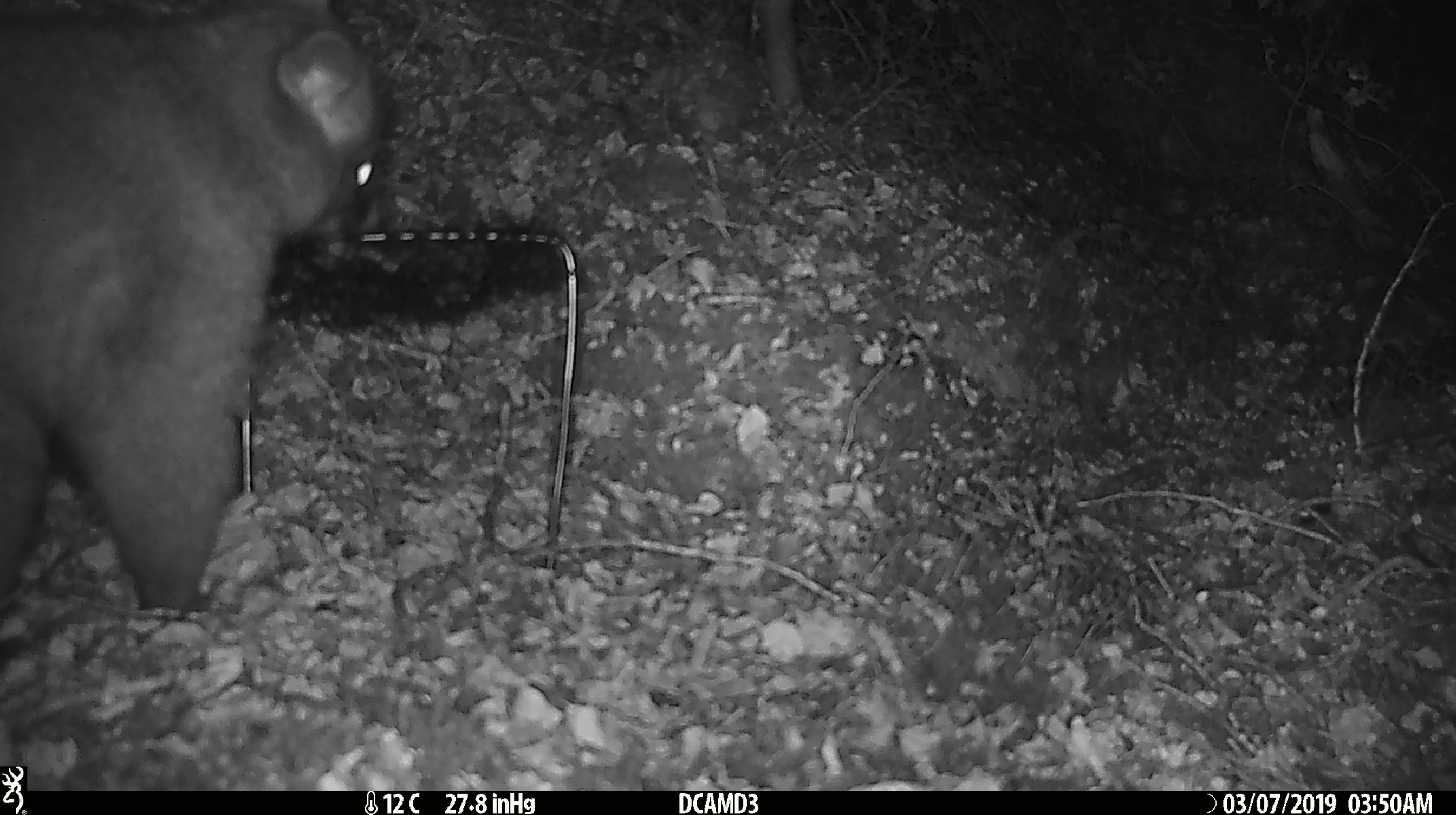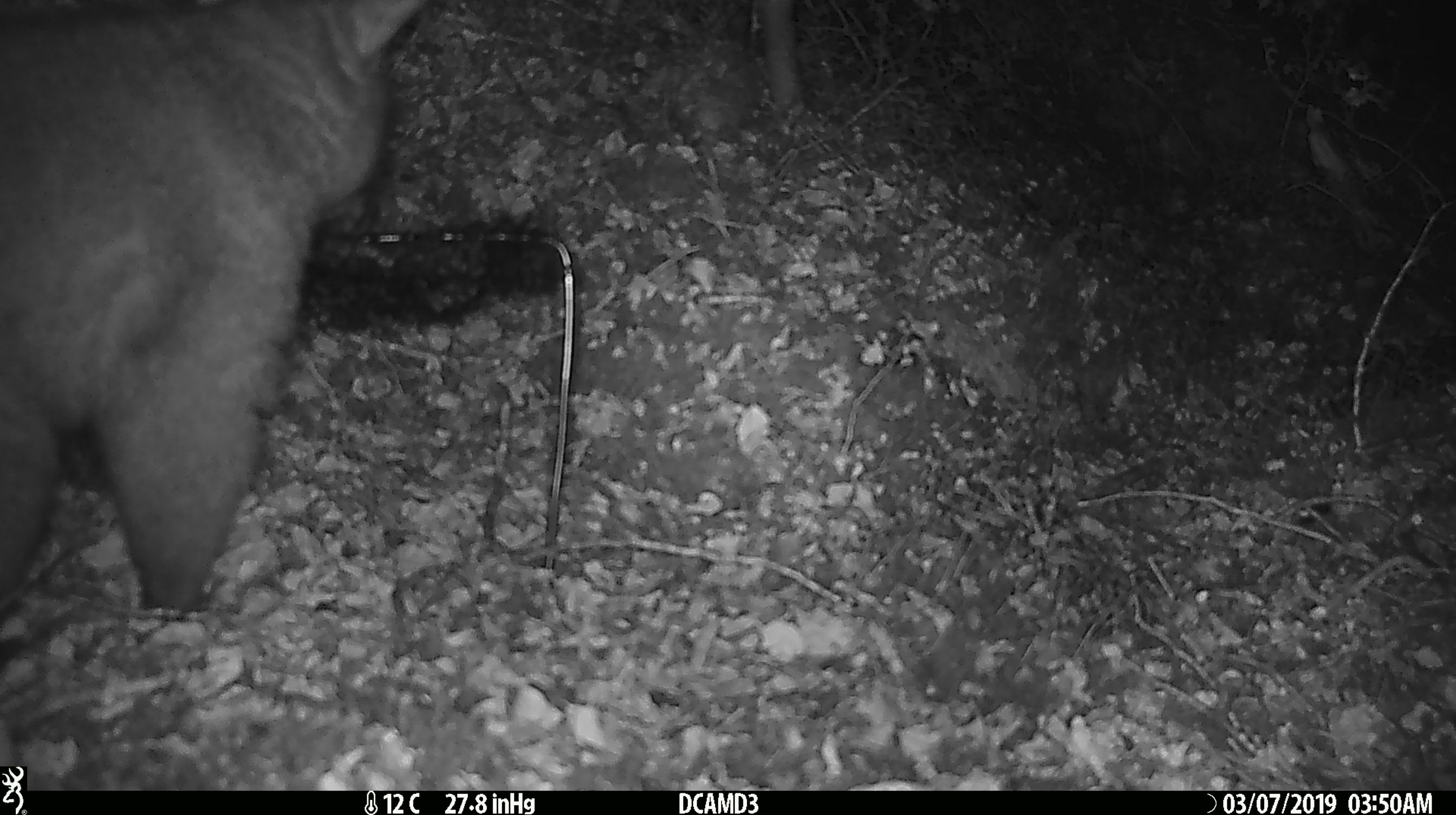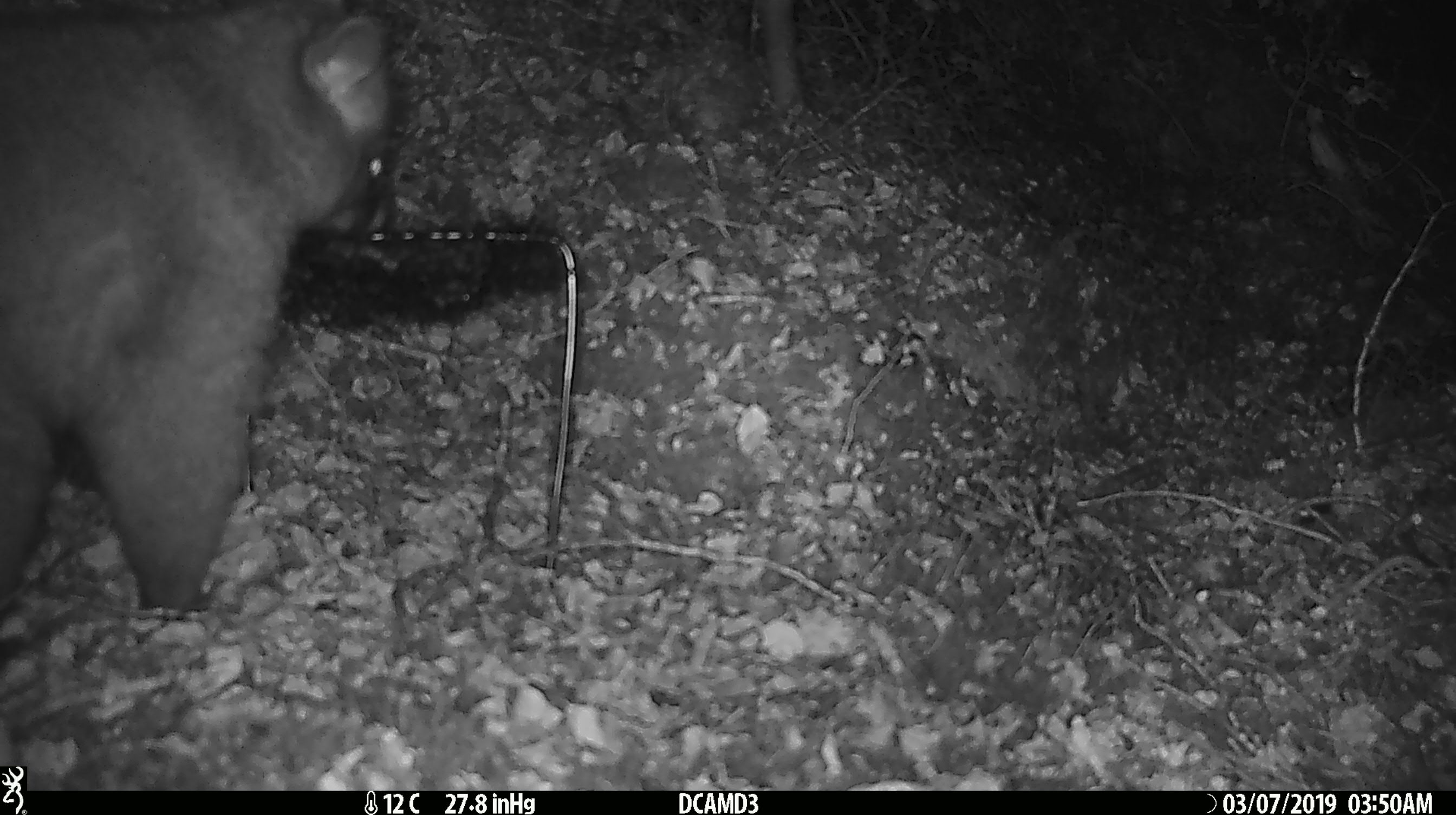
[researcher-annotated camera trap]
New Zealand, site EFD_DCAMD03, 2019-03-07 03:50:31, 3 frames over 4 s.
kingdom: Animalia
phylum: Chordata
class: Mammalia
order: Diprotodontia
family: Phalangeridae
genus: Trichosurus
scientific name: Trichosurus vulpecula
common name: common brushtail possum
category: possum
Possum (common brushtail possum) (Trichosurus vulpecula).